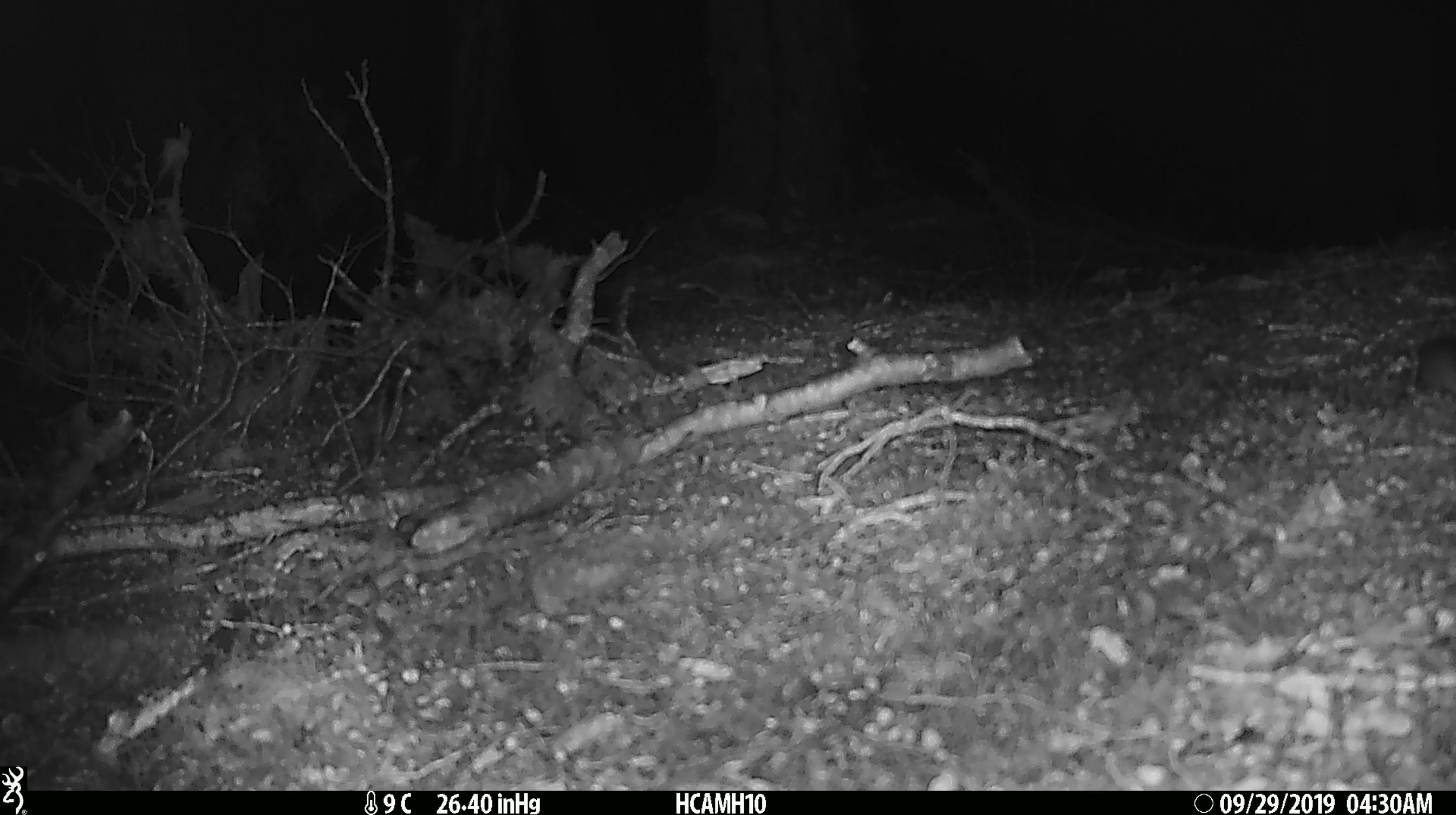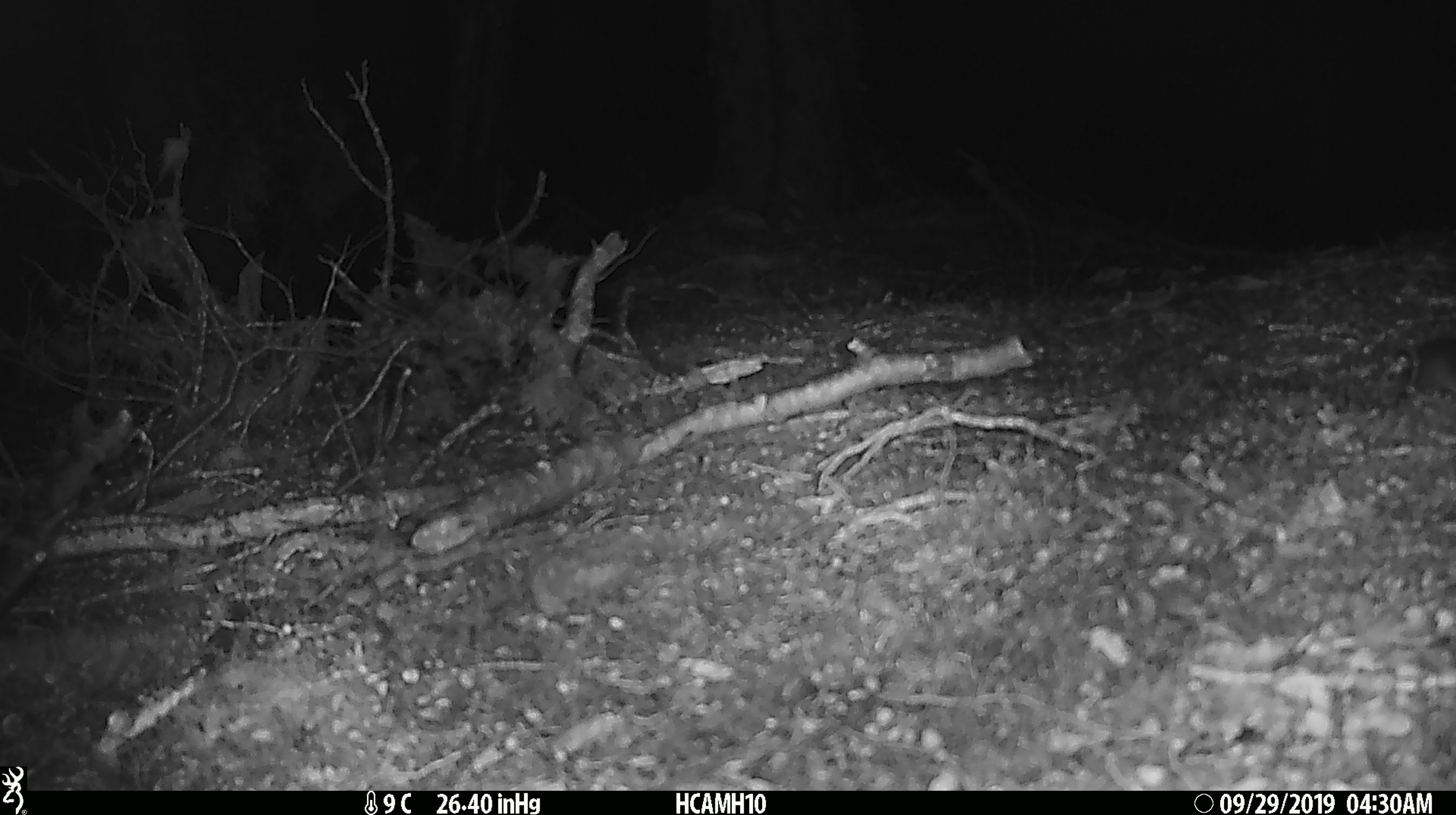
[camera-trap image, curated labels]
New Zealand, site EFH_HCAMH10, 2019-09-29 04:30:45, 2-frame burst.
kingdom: Animalia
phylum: Chordata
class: Mammalia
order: Rodentia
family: Muridae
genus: Mus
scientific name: Mus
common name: mouse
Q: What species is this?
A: Mouse (Mus).